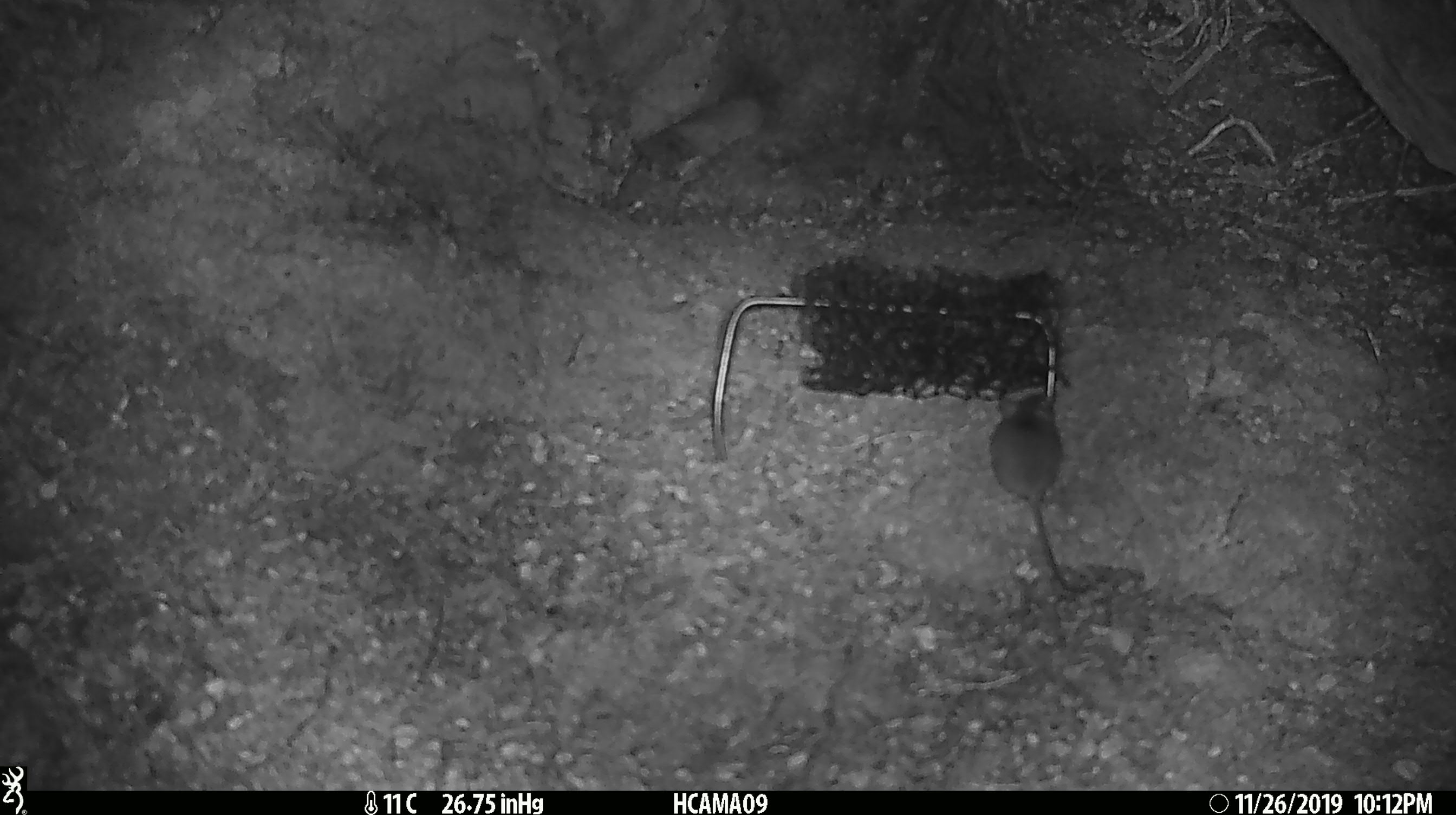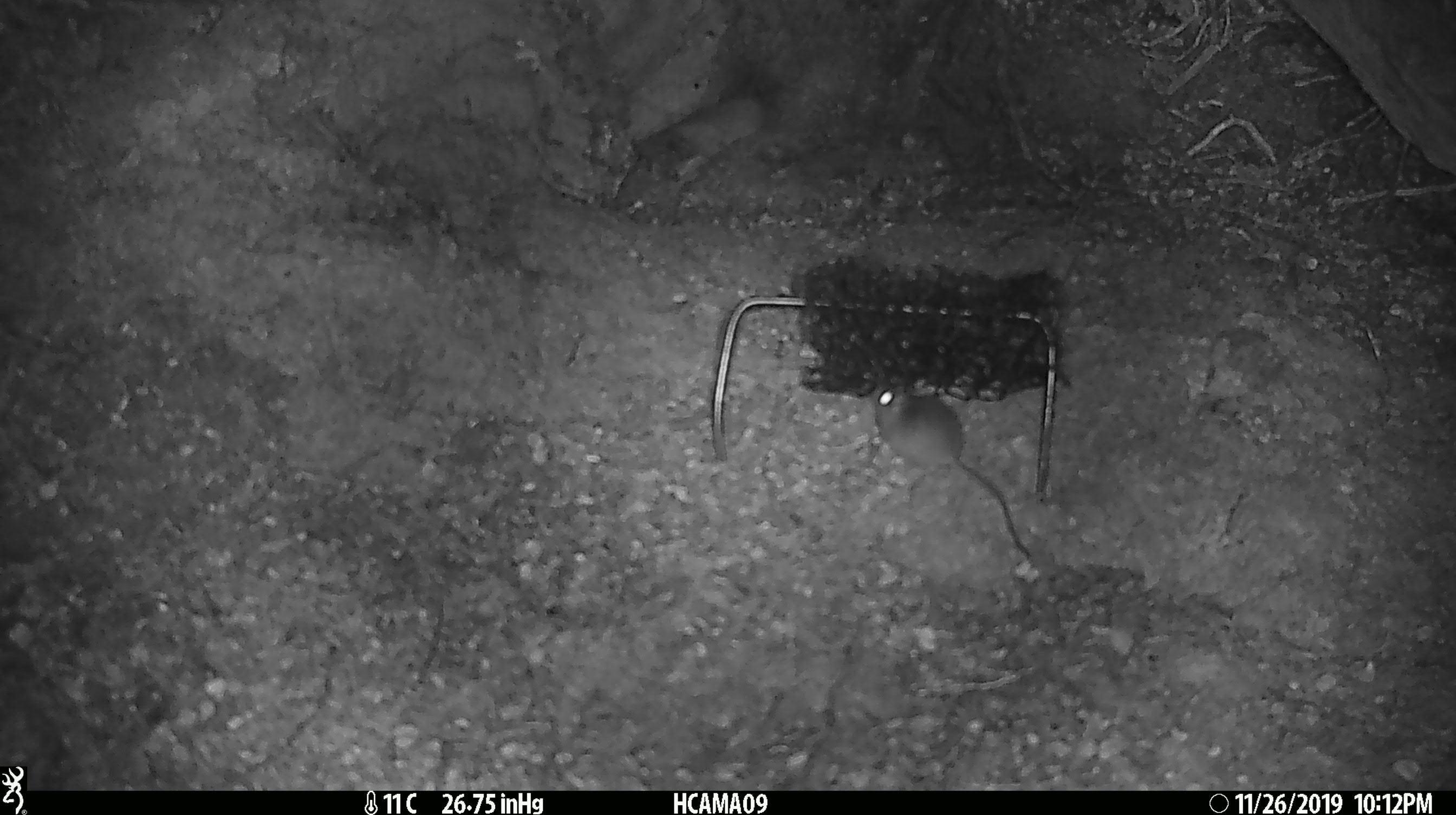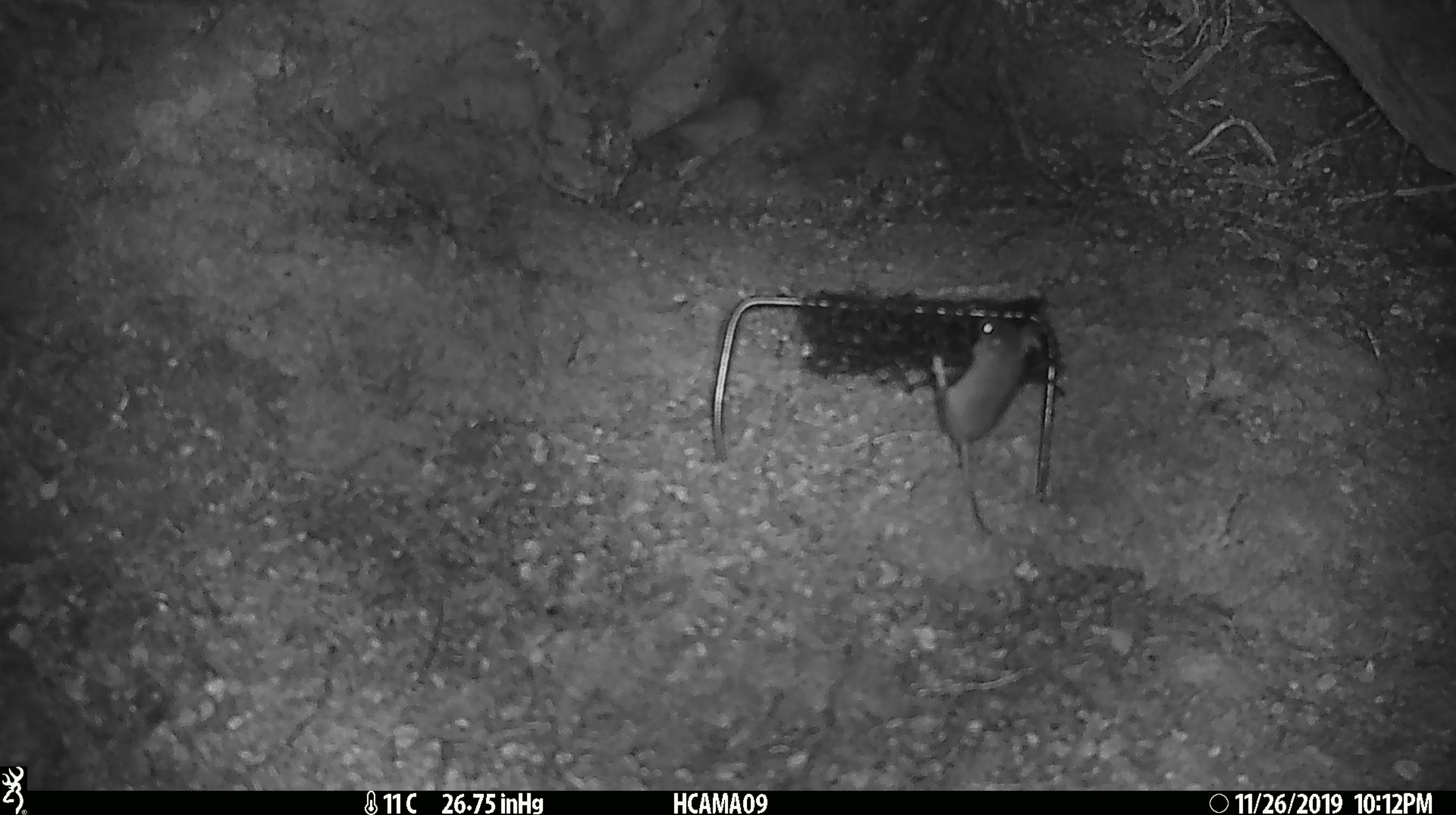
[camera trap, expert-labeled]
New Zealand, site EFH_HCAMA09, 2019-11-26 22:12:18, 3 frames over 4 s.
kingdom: Animalia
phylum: Chordata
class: Mammalia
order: Rodentia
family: Muridae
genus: Mus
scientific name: Mus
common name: mouse